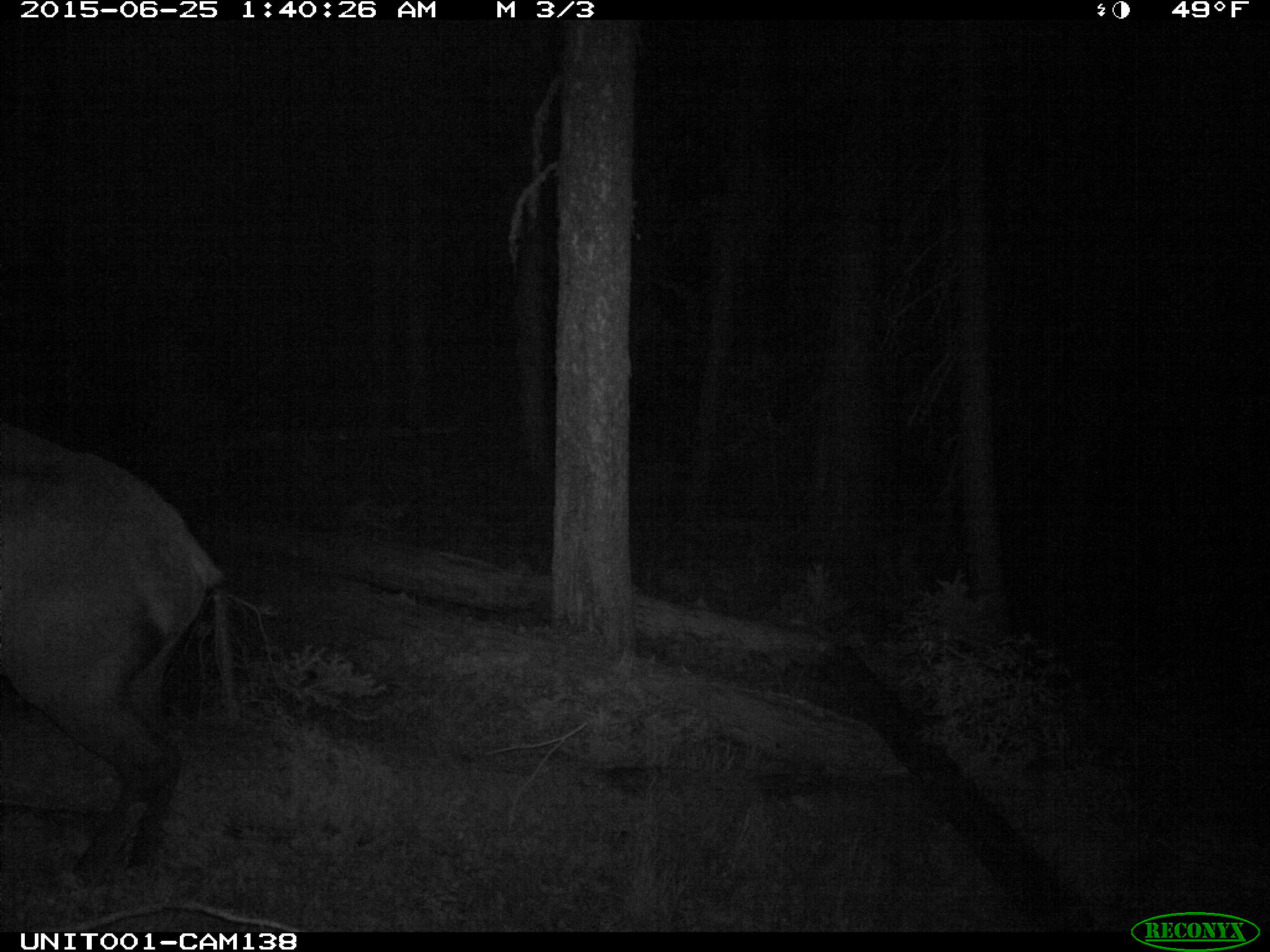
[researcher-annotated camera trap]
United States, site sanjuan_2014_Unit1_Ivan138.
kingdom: Animalia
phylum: Chordata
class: Mammalia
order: Artiodactyla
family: Cervidae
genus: Cervus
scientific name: Cervus elaphus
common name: red deer